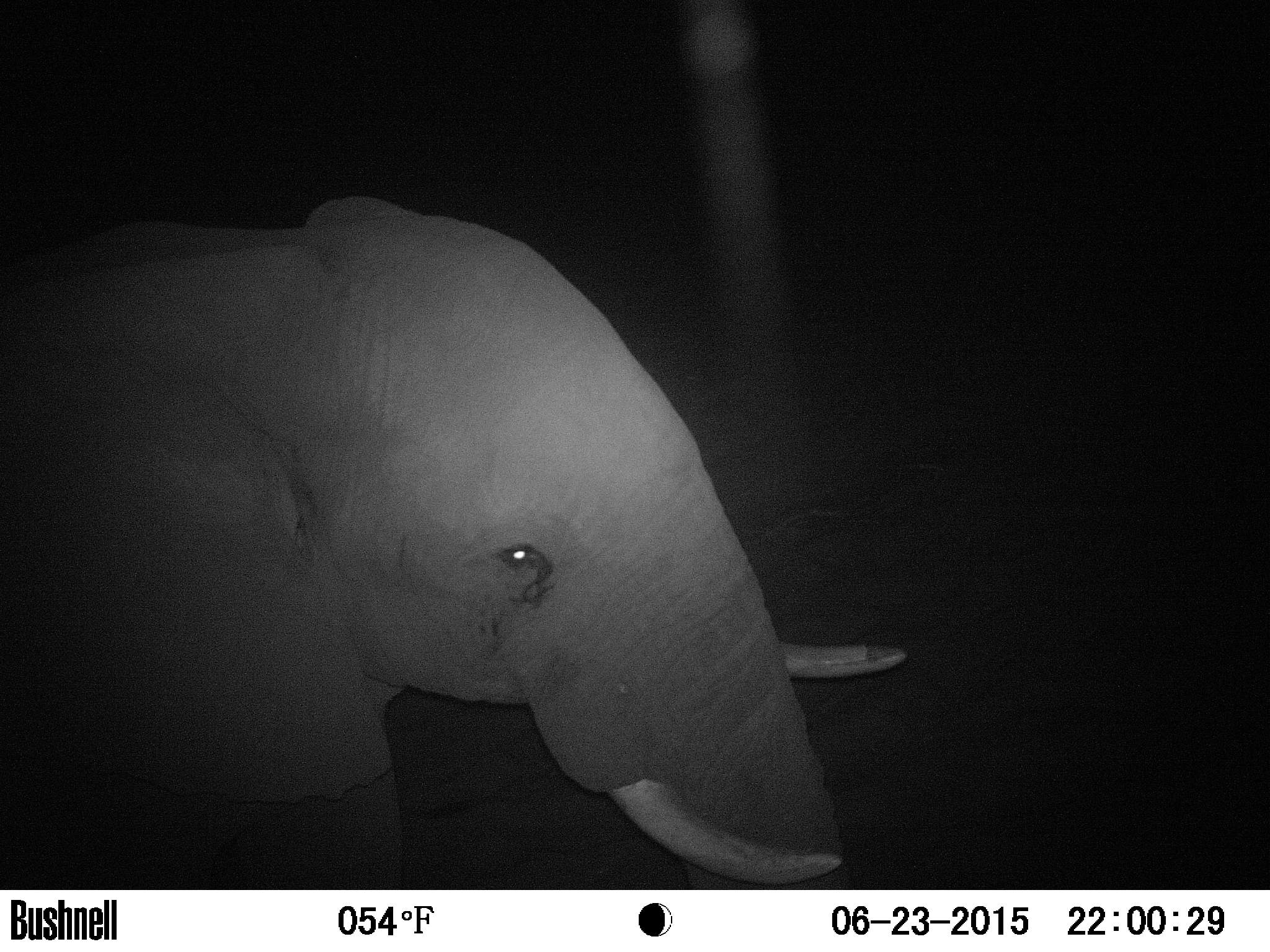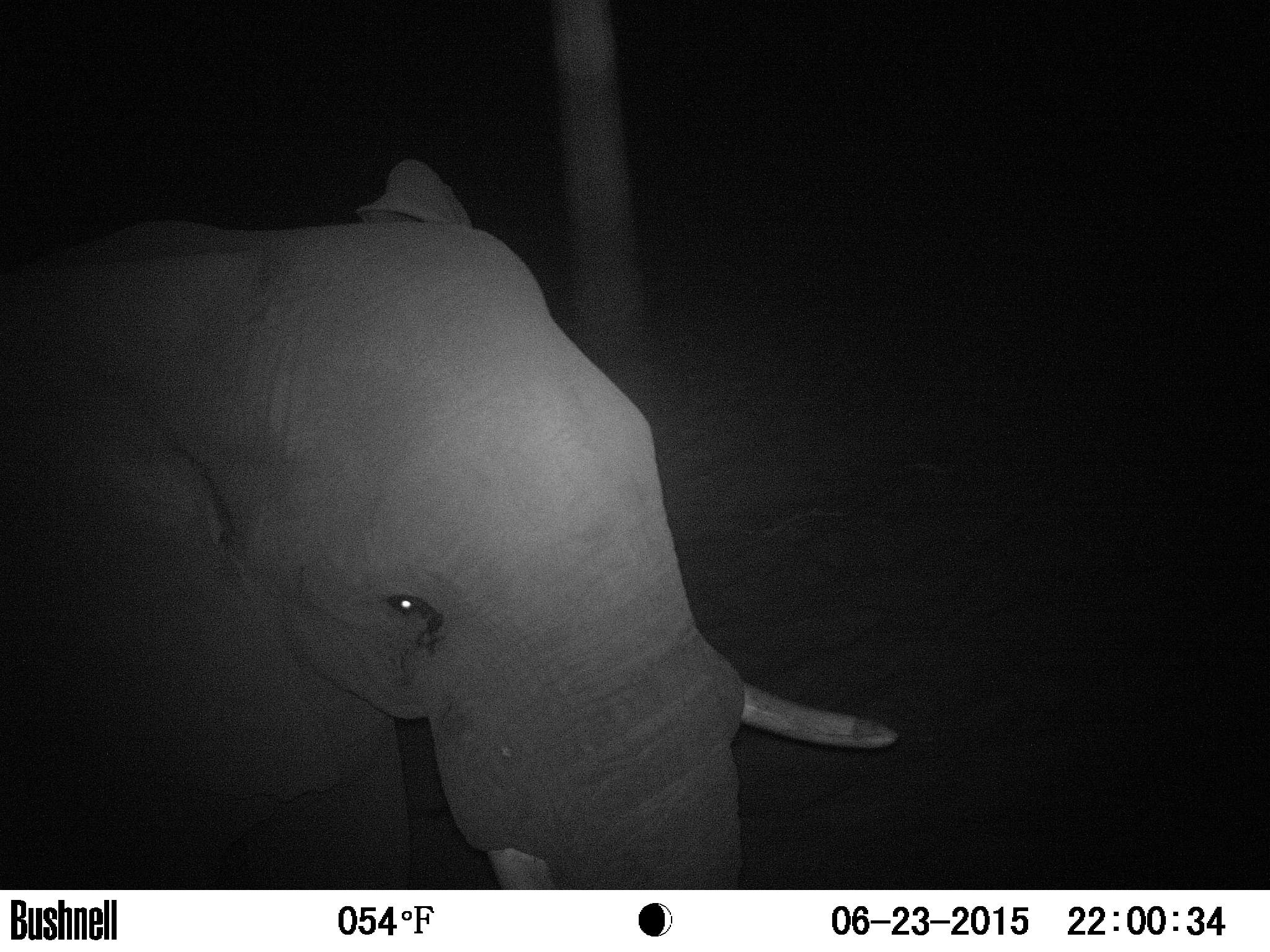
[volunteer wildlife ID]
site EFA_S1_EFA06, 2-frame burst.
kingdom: Animalia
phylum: Chordata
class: Mammalia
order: Proboscidea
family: Elephantidae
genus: Loxodonta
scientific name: Loxodonta africana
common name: african bush elephant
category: elephant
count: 1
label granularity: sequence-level